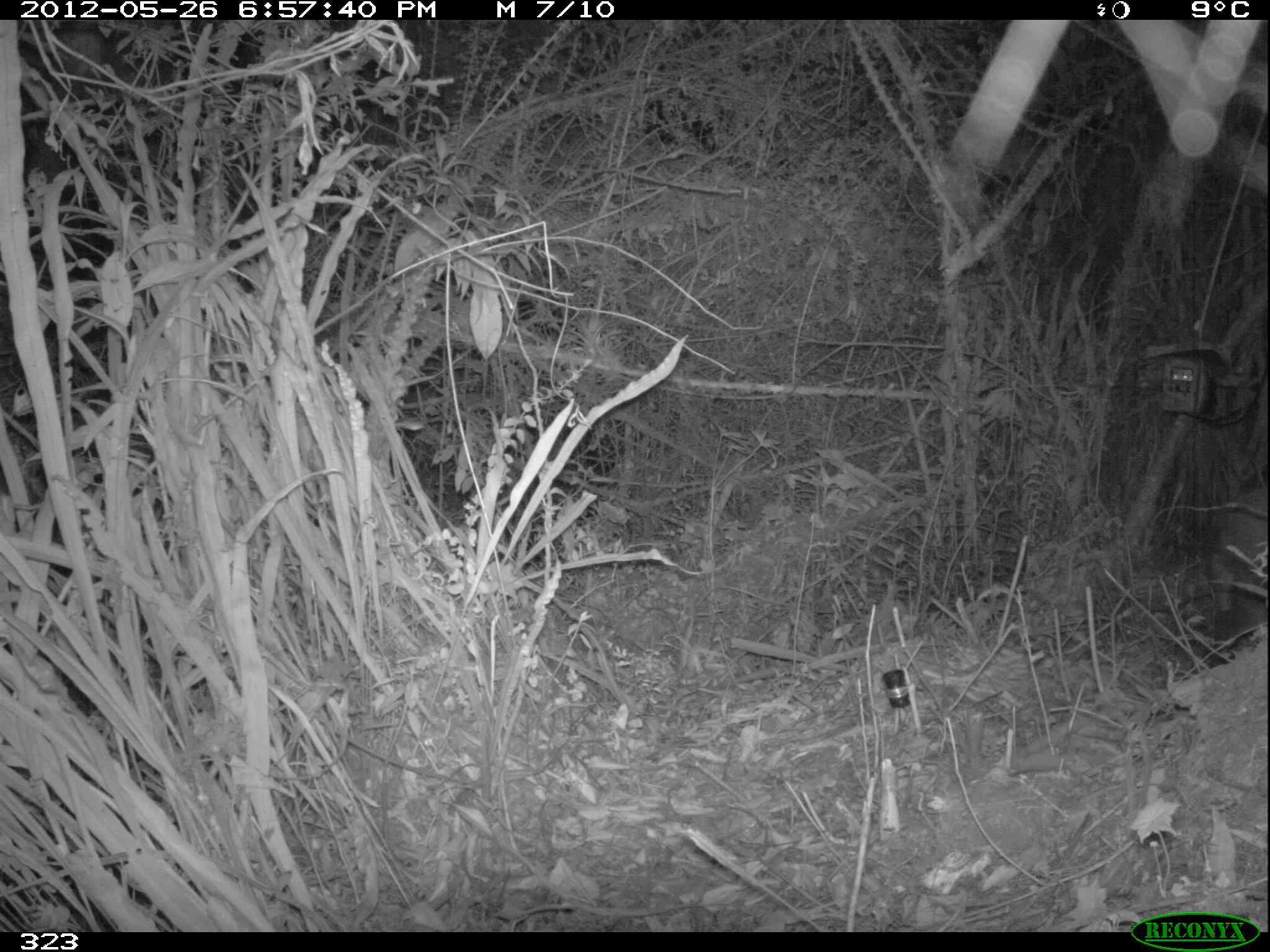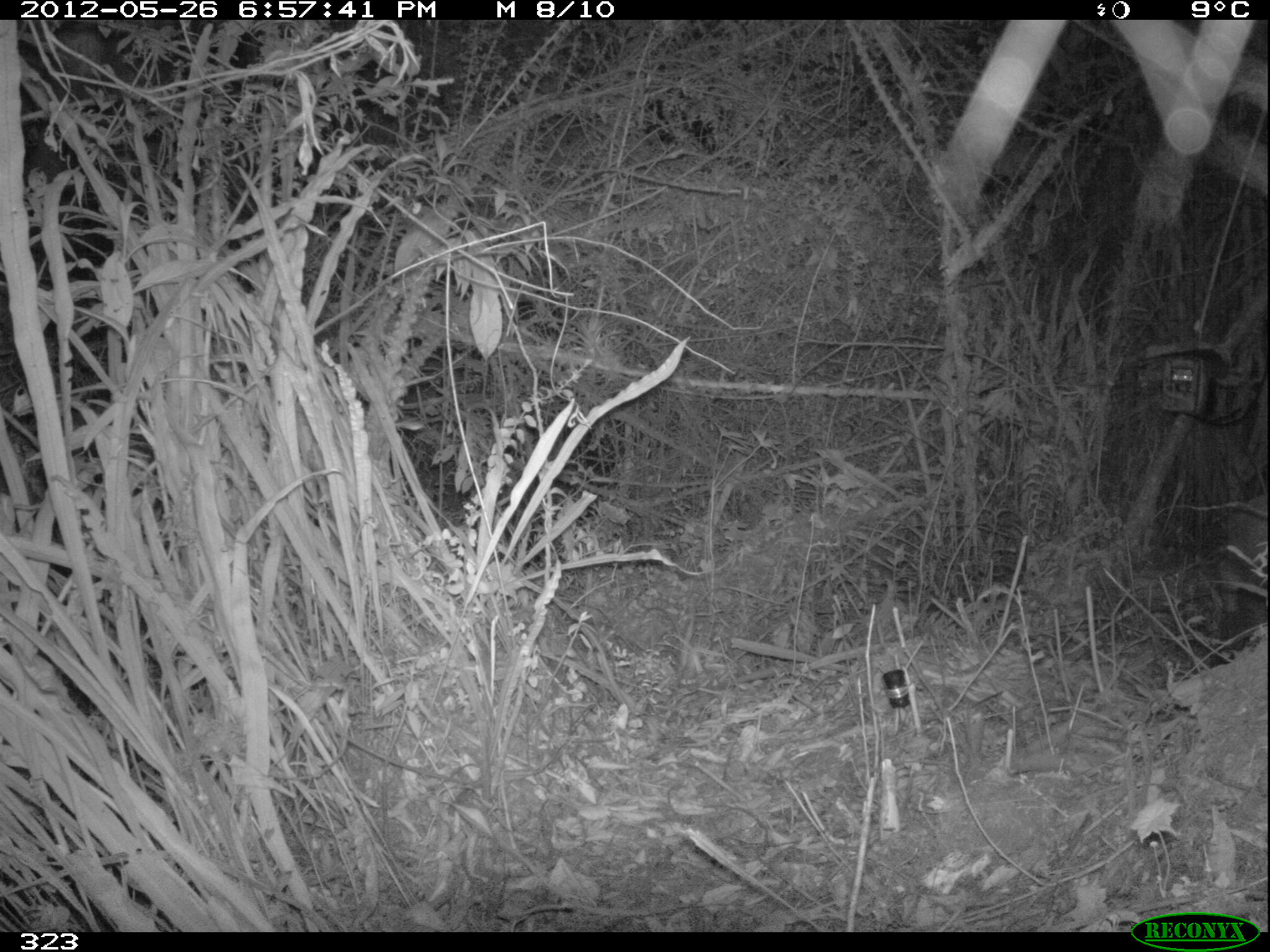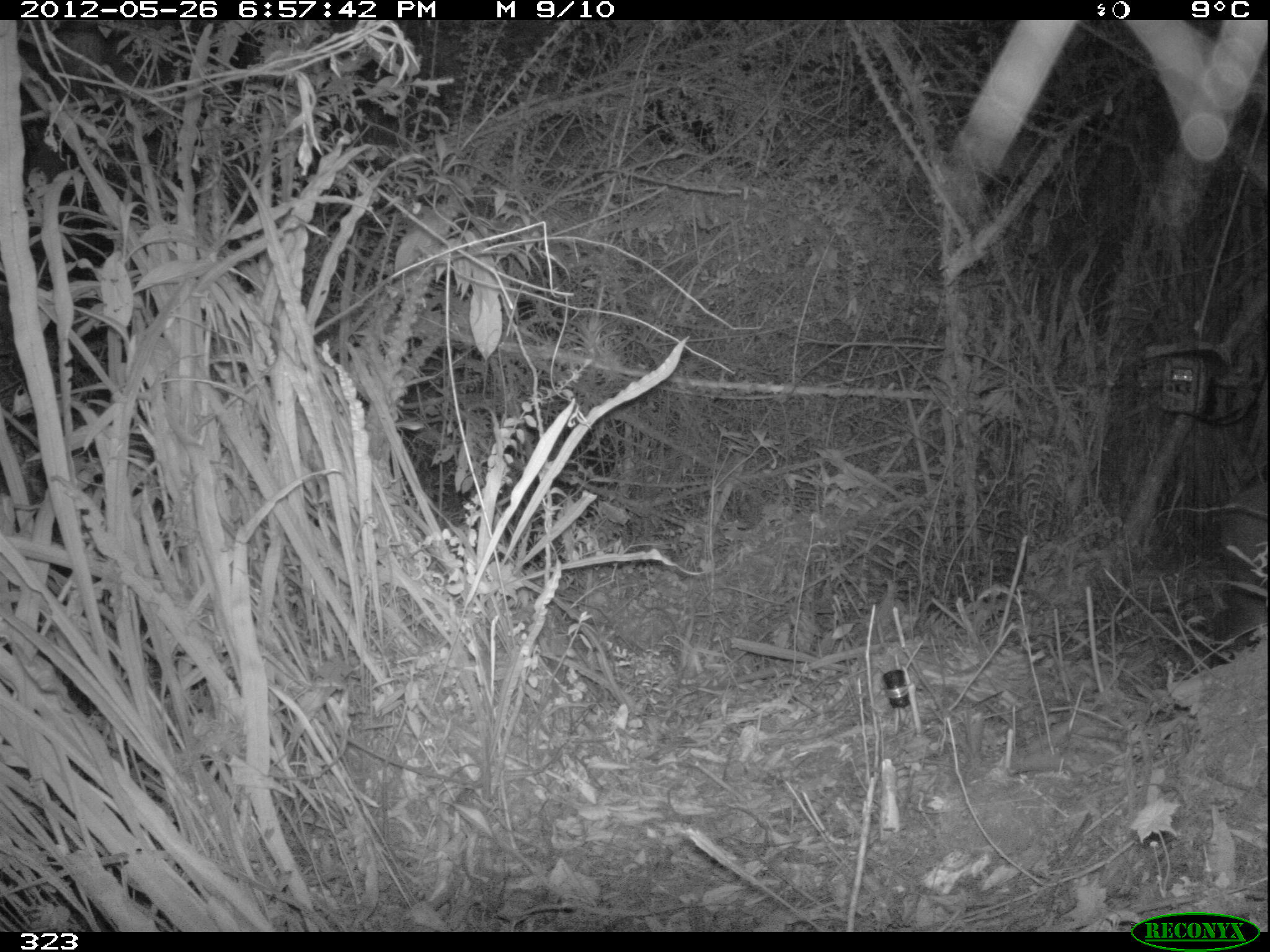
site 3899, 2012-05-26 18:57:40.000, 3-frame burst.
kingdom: Animalia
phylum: Chordata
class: Mammalia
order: Artiodactyla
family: Cervidae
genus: Mazama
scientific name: Mazama chunyi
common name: dwarf brocket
Mazama chunyi (dwarf brocket).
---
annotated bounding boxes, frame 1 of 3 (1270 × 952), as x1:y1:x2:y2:
mazama chunyi: 1217:489:1267:626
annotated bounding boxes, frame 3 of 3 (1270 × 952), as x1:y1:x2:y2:
mazama chunyi: 1217:489:1267:626